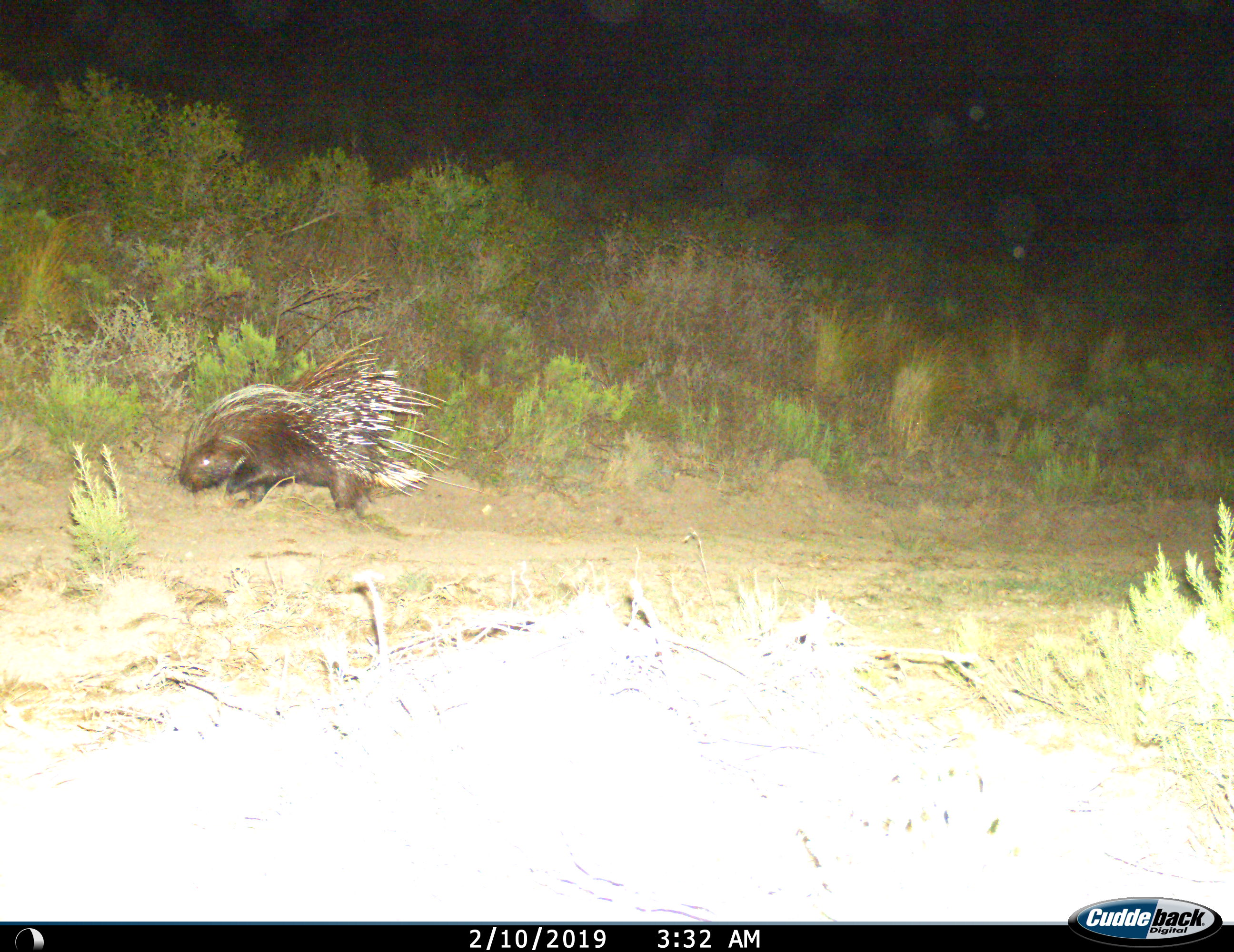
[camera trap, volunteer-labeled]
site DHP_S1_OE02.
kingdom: Animalia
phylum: Chordata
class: Mammalia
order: Rodentia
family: Hystricidae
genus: Hystrix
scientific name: Hystrix cristata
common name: crested porcupine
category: porcupine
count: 1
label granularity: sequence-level